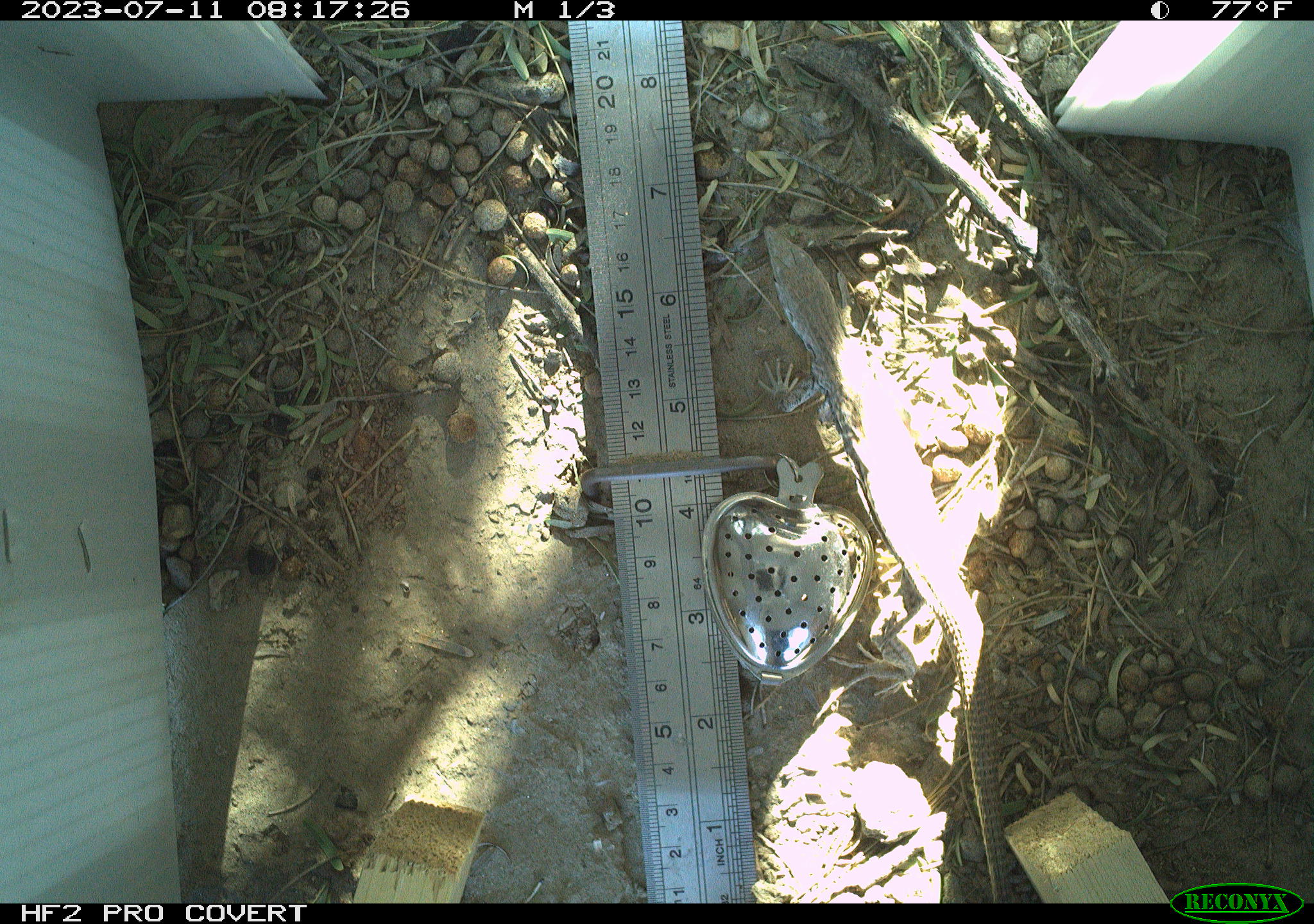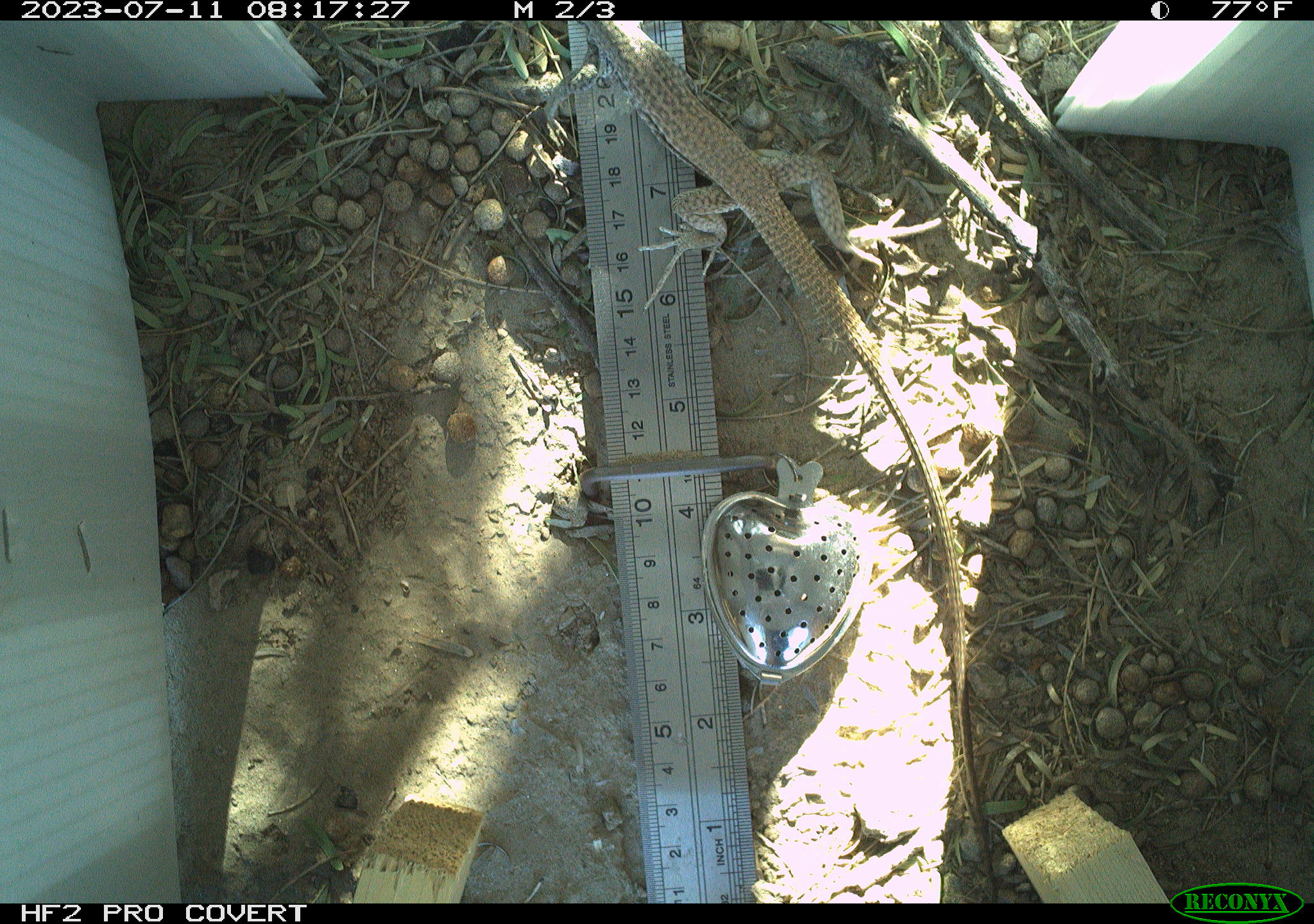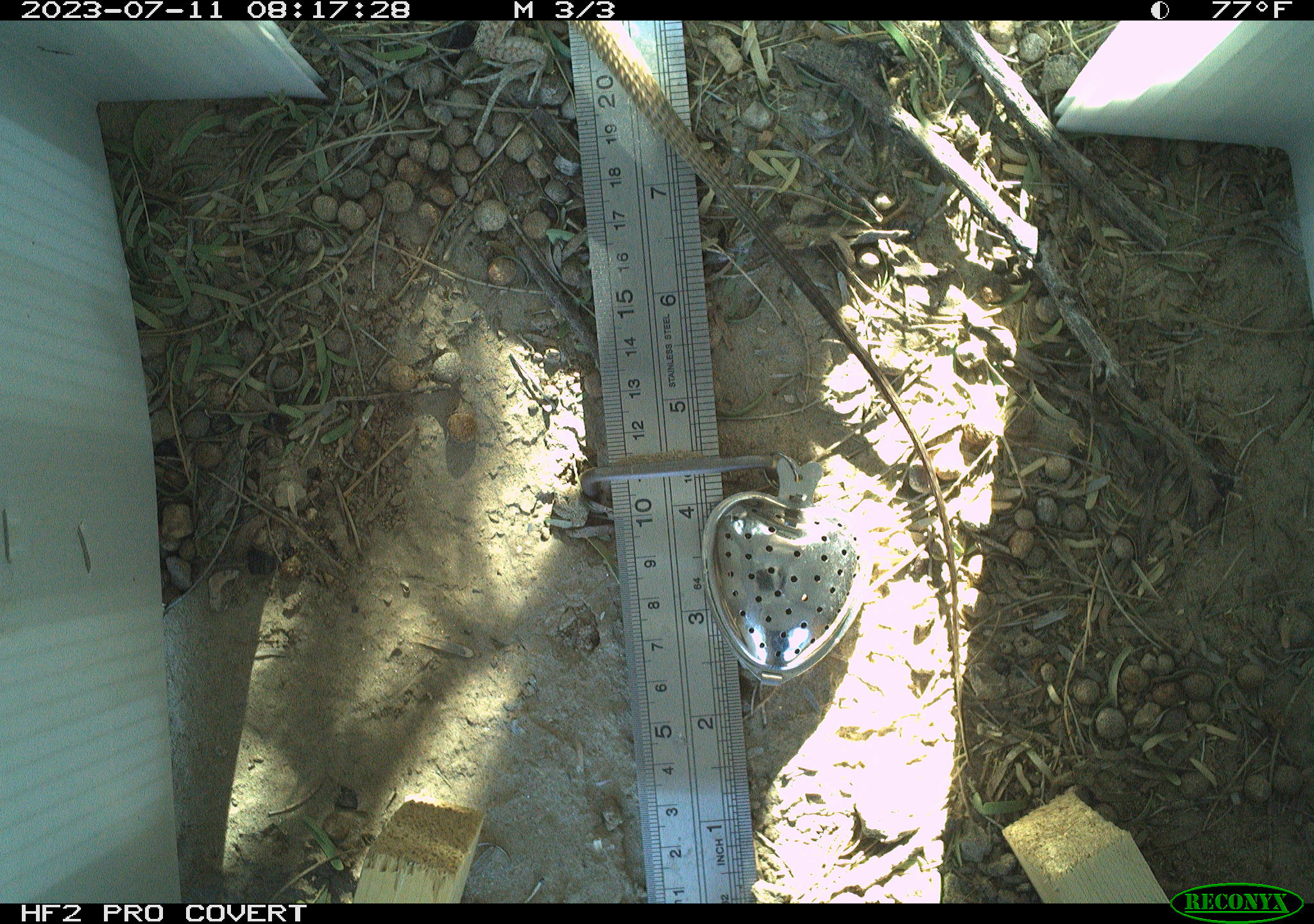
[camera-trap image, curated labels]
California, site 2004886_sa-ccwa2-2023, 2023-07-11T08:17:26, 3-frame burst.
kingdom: Animalia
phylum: Chordata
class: Reptilia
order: Squamata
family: Teiidae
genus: Aspidoscelis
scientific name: Aspidoscelis tigris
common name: western whiptail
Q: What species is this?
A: Western whiptail (Aspidoscelis tigris).